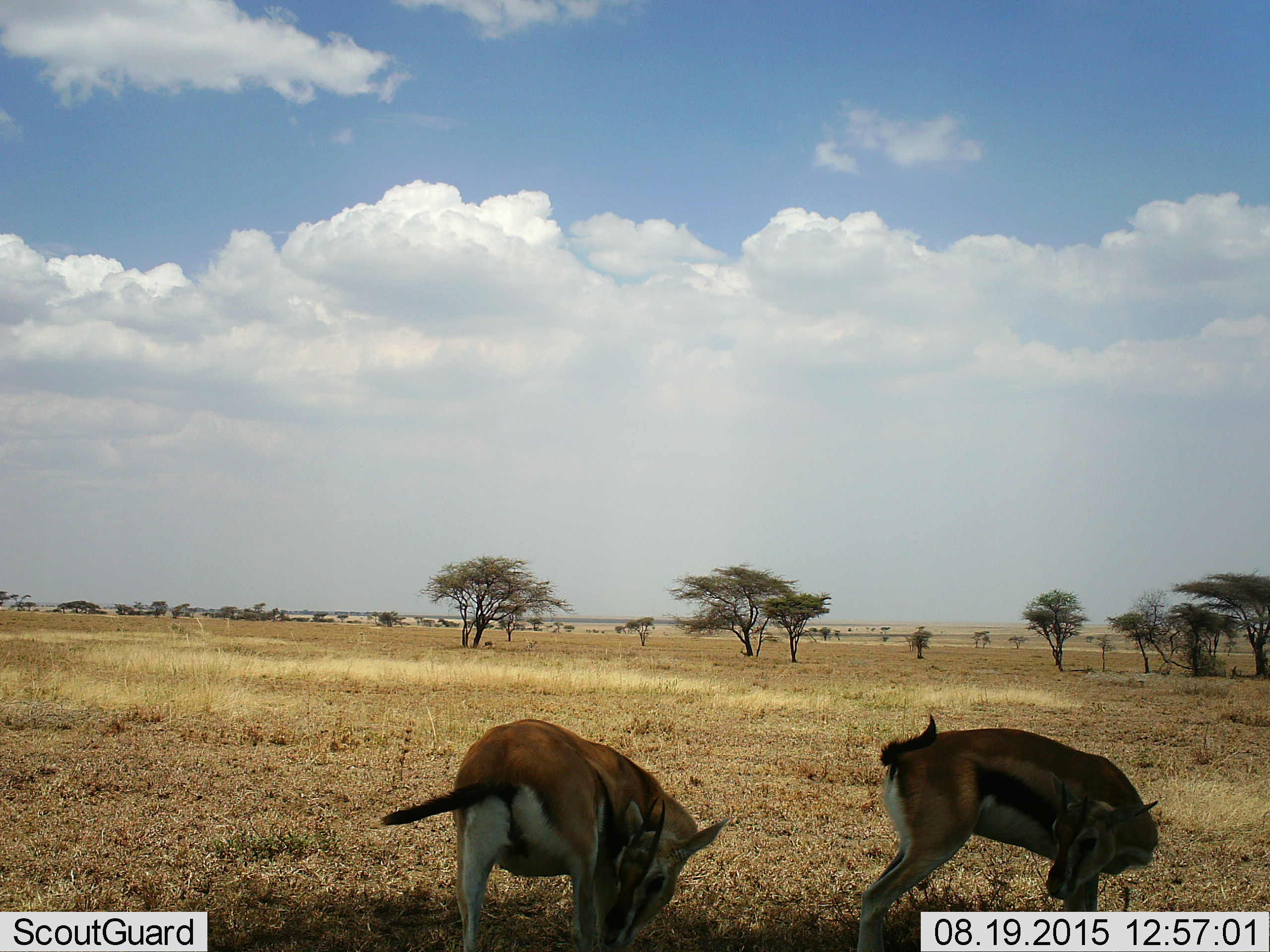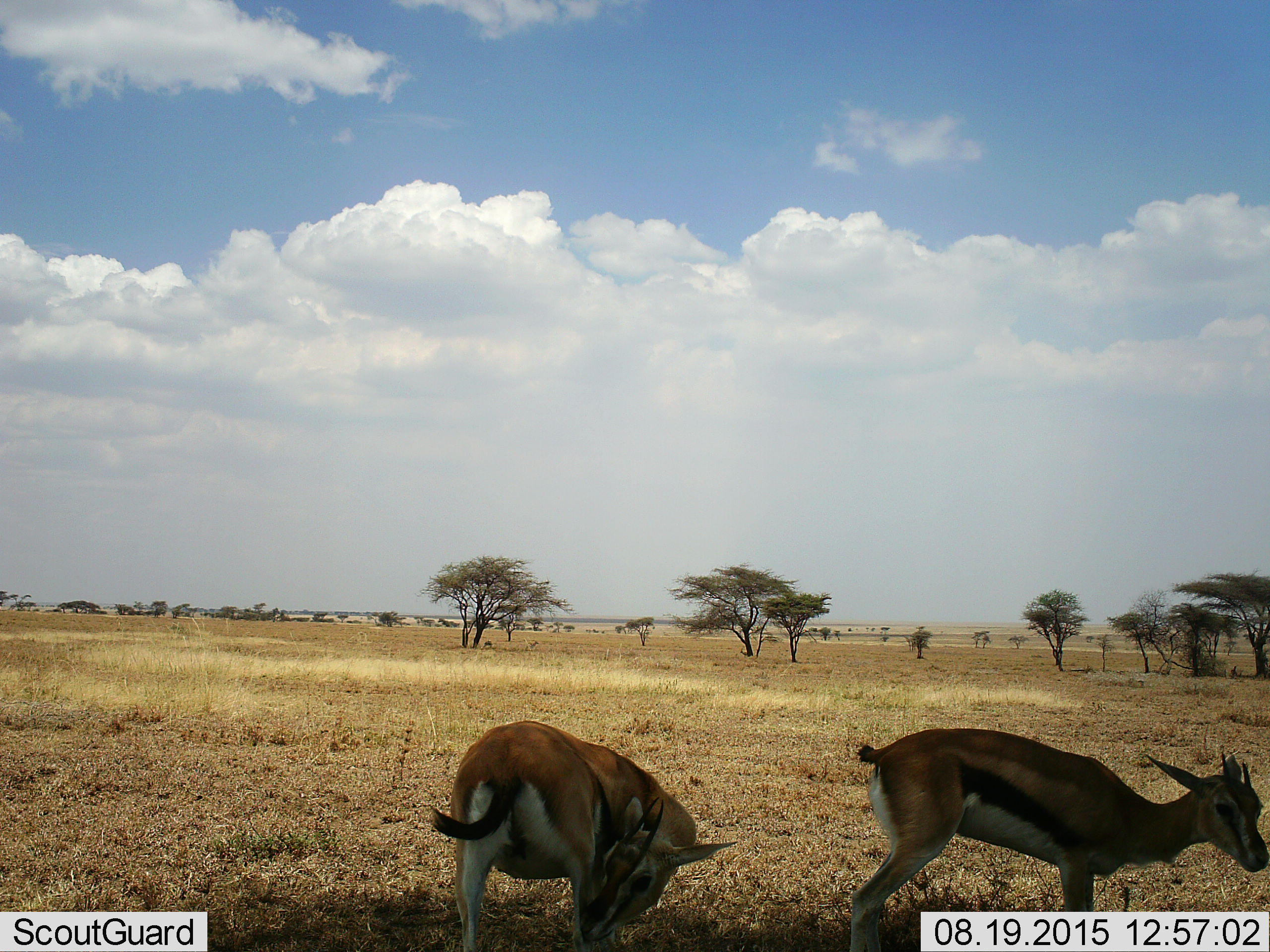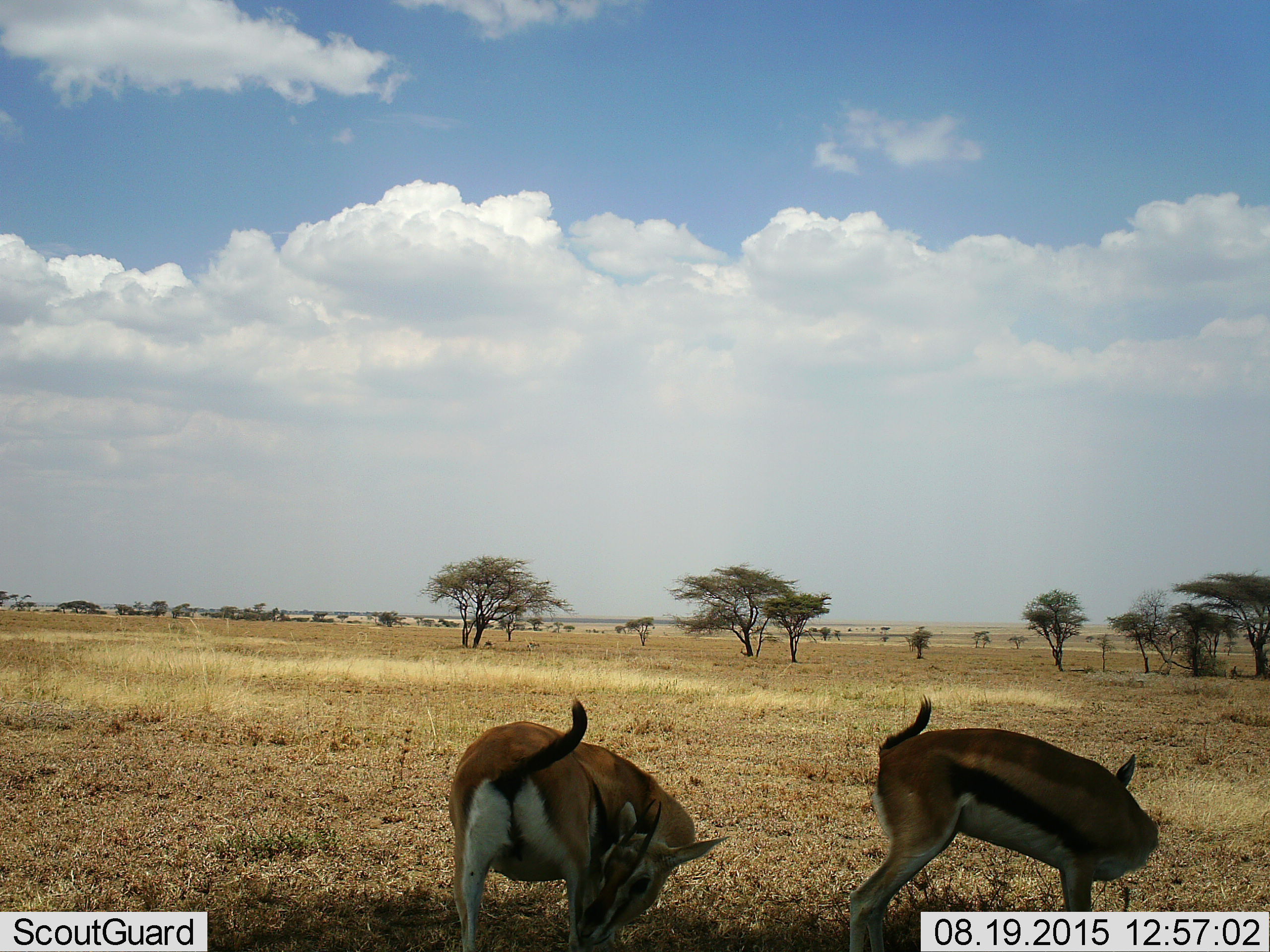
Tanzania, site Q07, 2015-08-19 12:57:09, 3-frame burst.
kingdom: Animalia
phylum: Chordata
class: Mammalia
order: Artiodactyla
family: Bovidae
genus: Eudorcas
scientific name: Eudorcas thomsonii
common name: thomson's gazelle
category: gazellethomsons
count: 2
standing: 67%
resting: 0%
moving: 22%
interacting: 11%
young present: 0%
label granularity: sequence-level